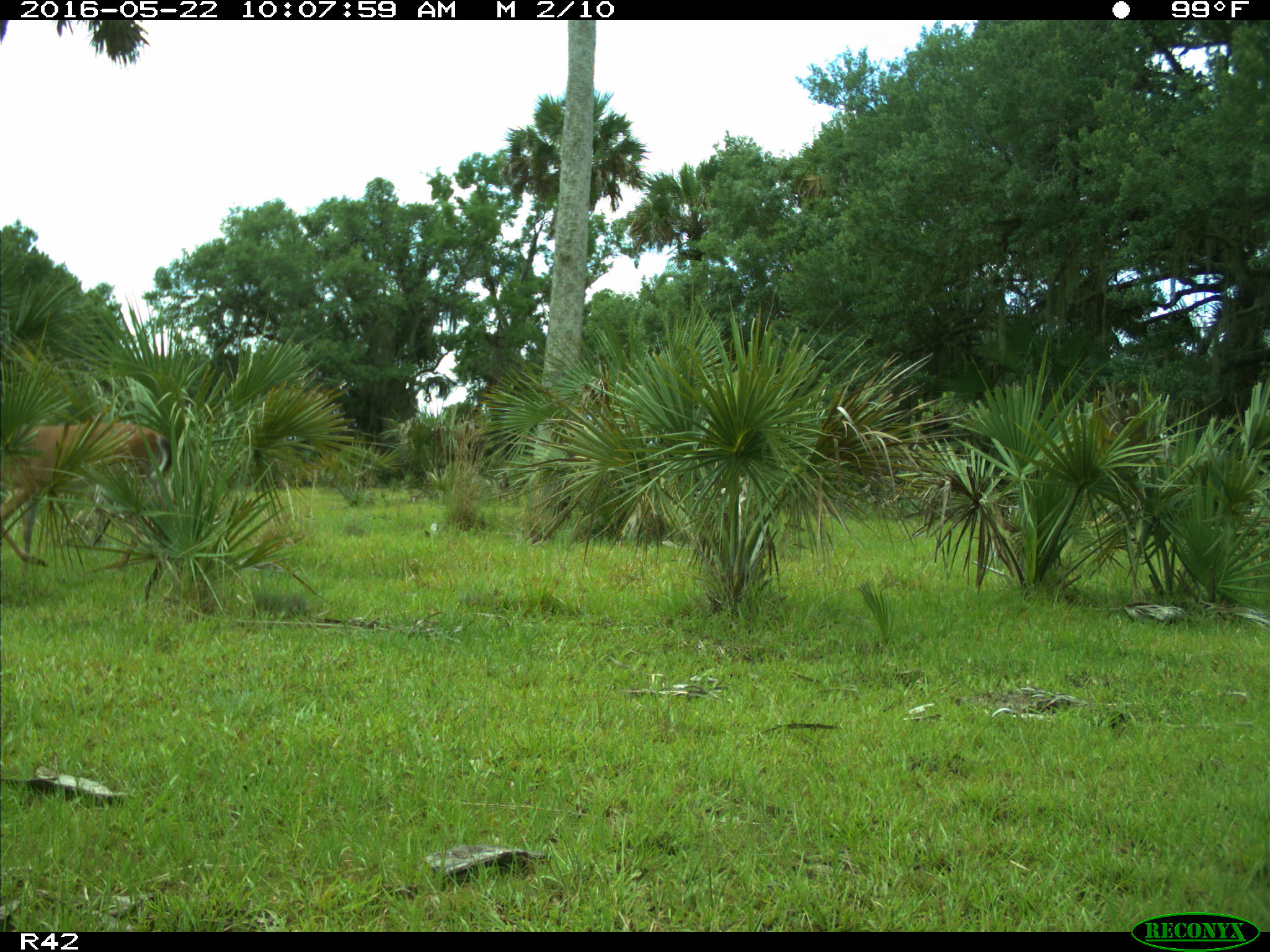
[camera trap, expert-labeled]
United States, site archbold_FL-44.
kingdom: Animalia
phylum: Chordata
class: Mammalia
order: Artiodactyla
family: Cervidae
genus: Odocoileus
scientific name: Odocoileus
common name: deer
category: unidentified deer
Unidentified deer (deer) (Odocoileus).